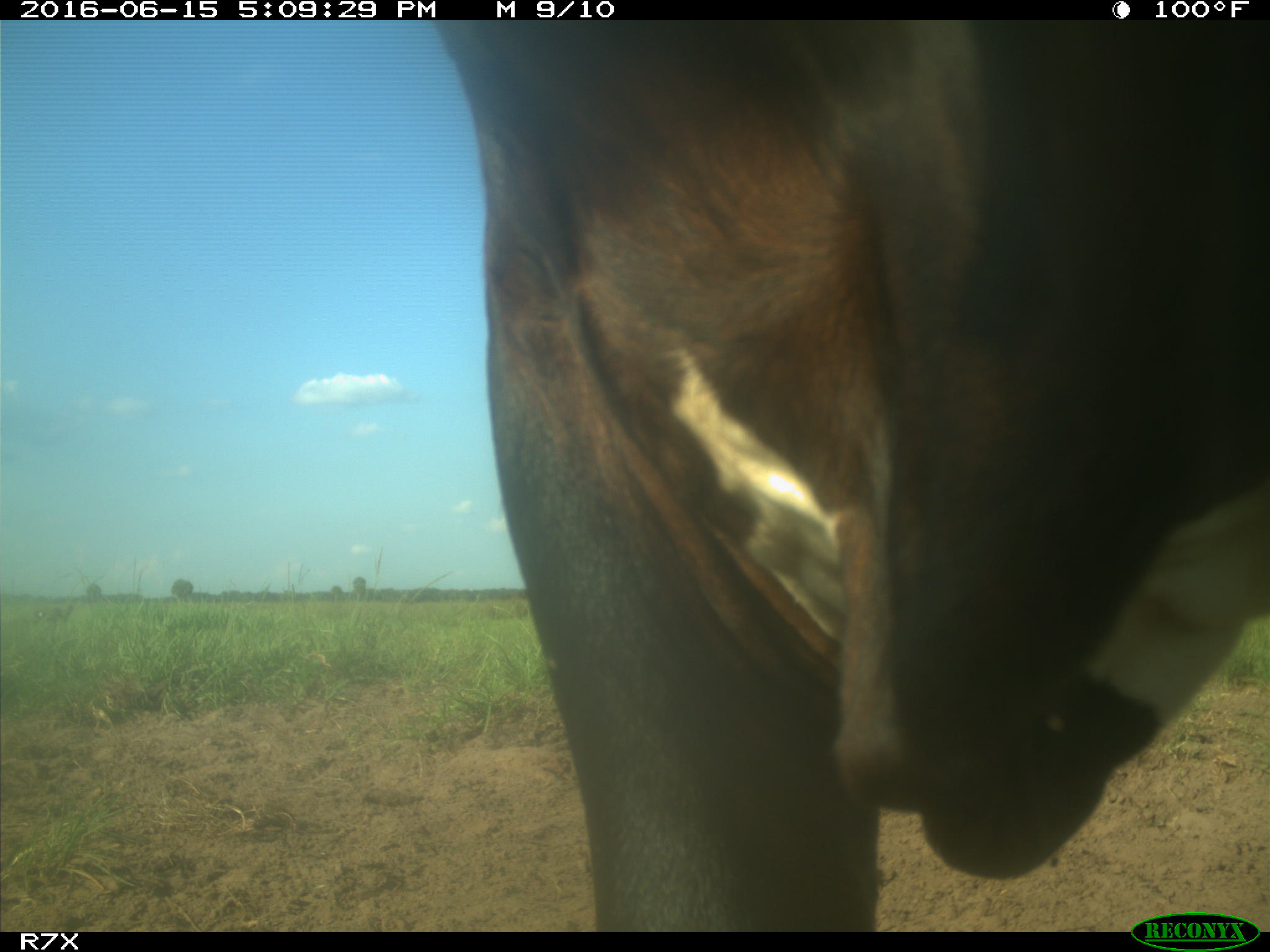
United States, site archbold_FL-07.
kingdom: Animalia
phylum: Chordata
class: Mammalia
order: Artiodactyla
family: Bovidae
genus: Bos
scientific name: Bos taurus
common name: domestic cow